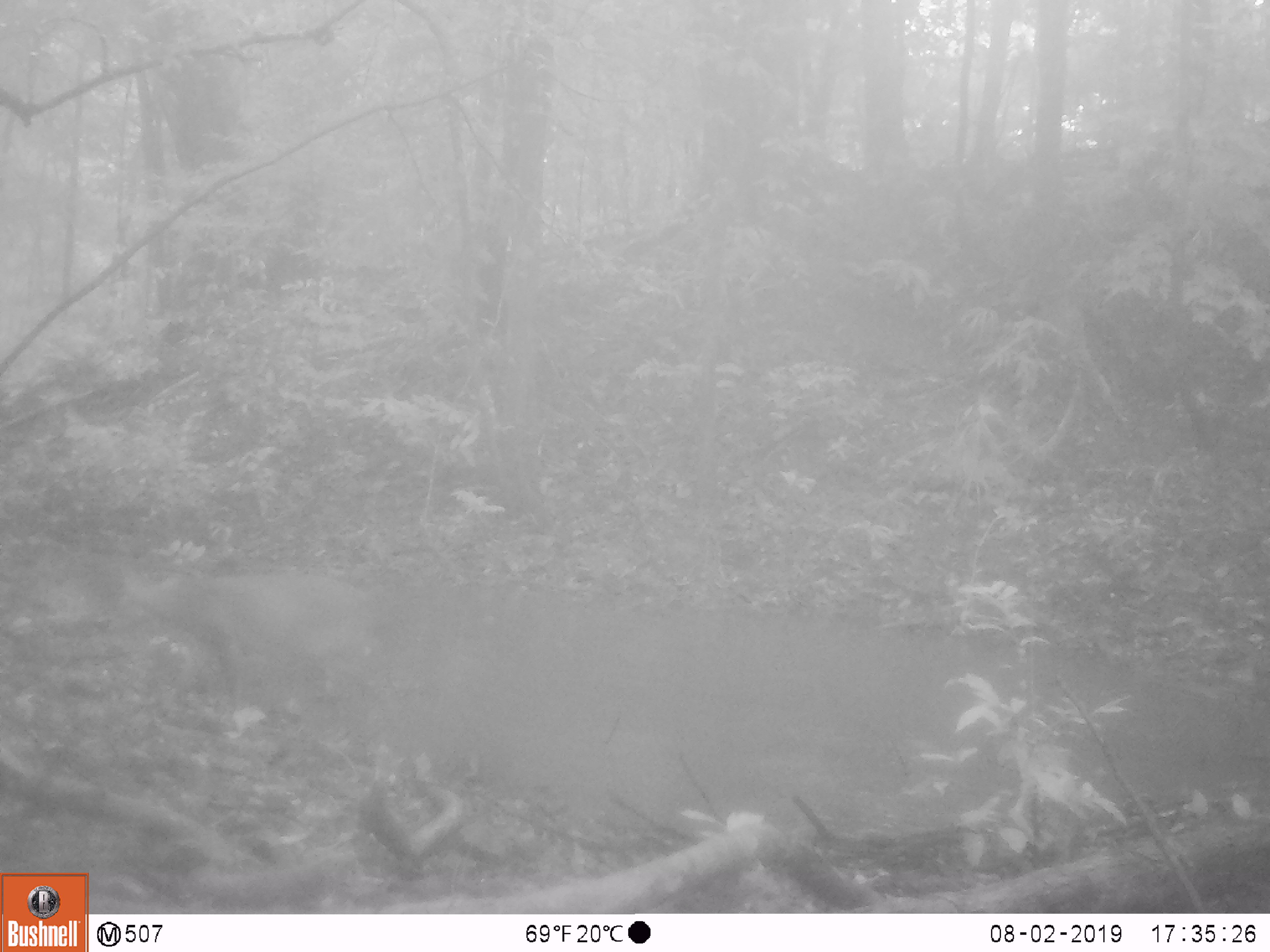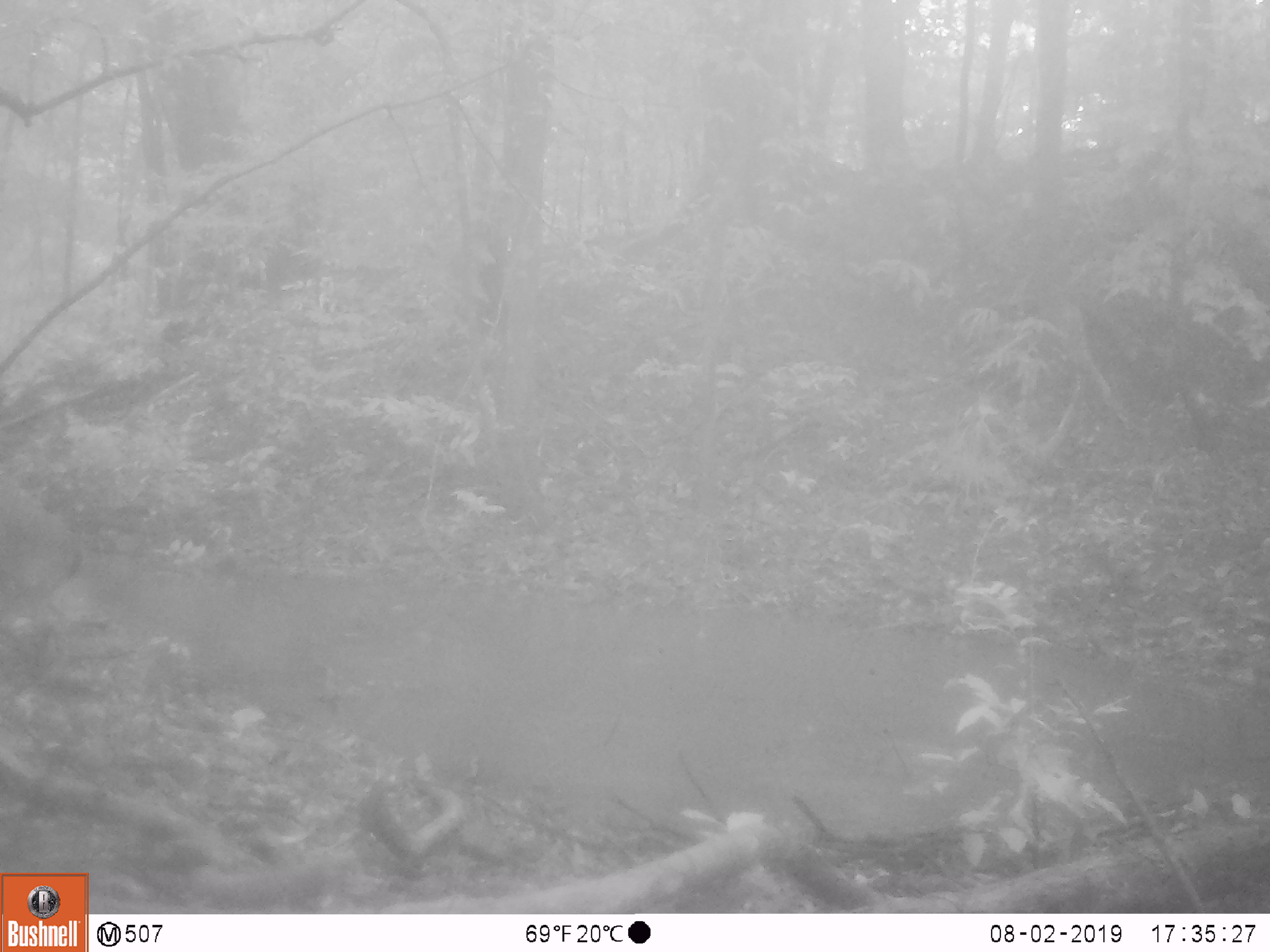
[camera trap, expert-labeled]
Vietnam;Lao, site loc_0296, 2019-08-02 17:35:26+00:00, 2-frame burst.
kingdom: Animalia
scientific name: Animalia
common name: animal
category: unidentified animal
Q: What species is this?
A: Unidentified animal (animal) (Animalia).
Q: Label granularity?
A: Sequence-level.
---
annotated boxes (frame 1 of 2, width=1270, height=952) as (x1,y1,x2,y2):
unidentified animal: (106,561,410,766)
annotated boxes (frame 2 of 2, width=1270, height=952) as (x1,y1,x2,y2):
unidentified animal: (0,476,82,622)